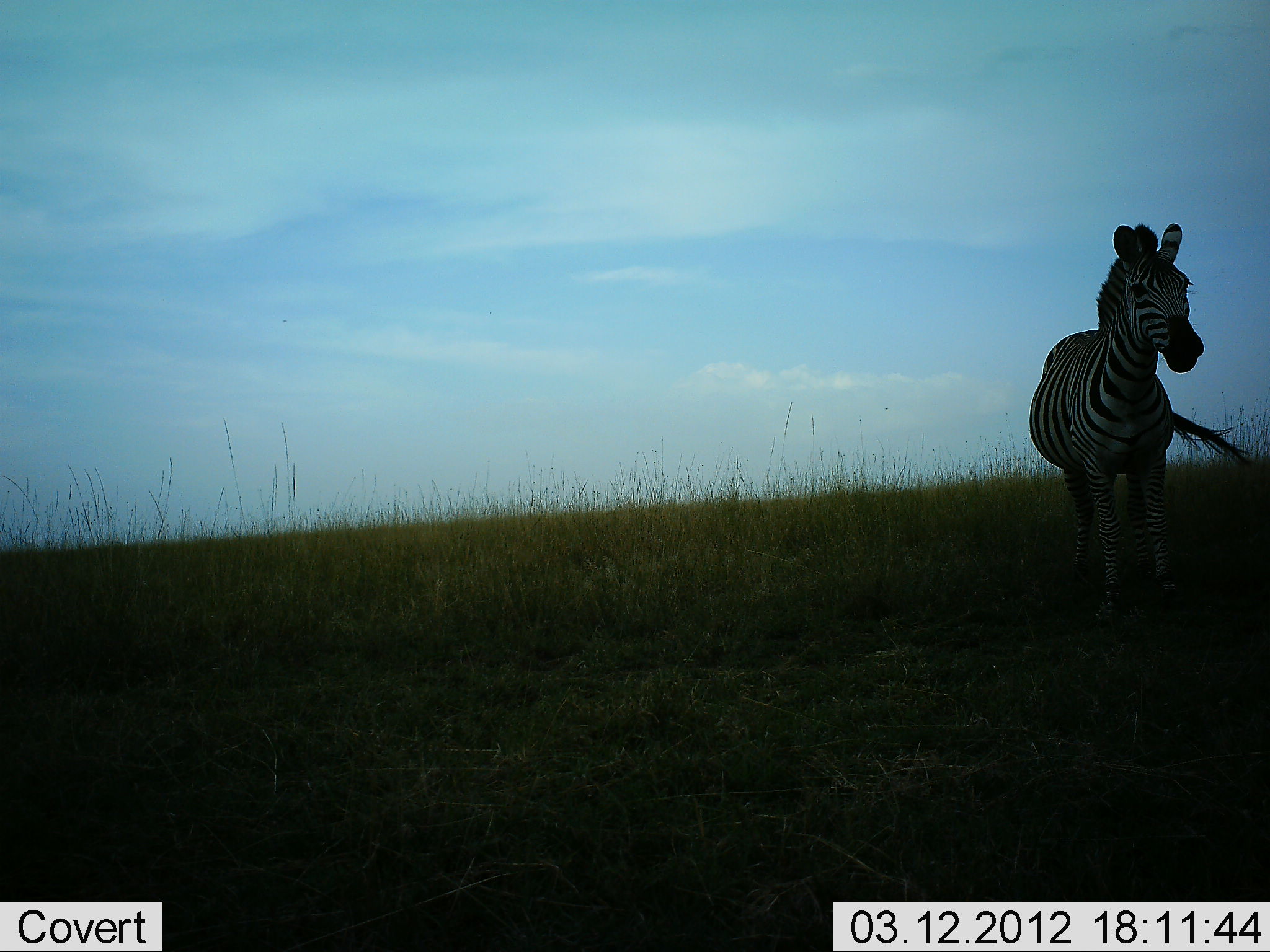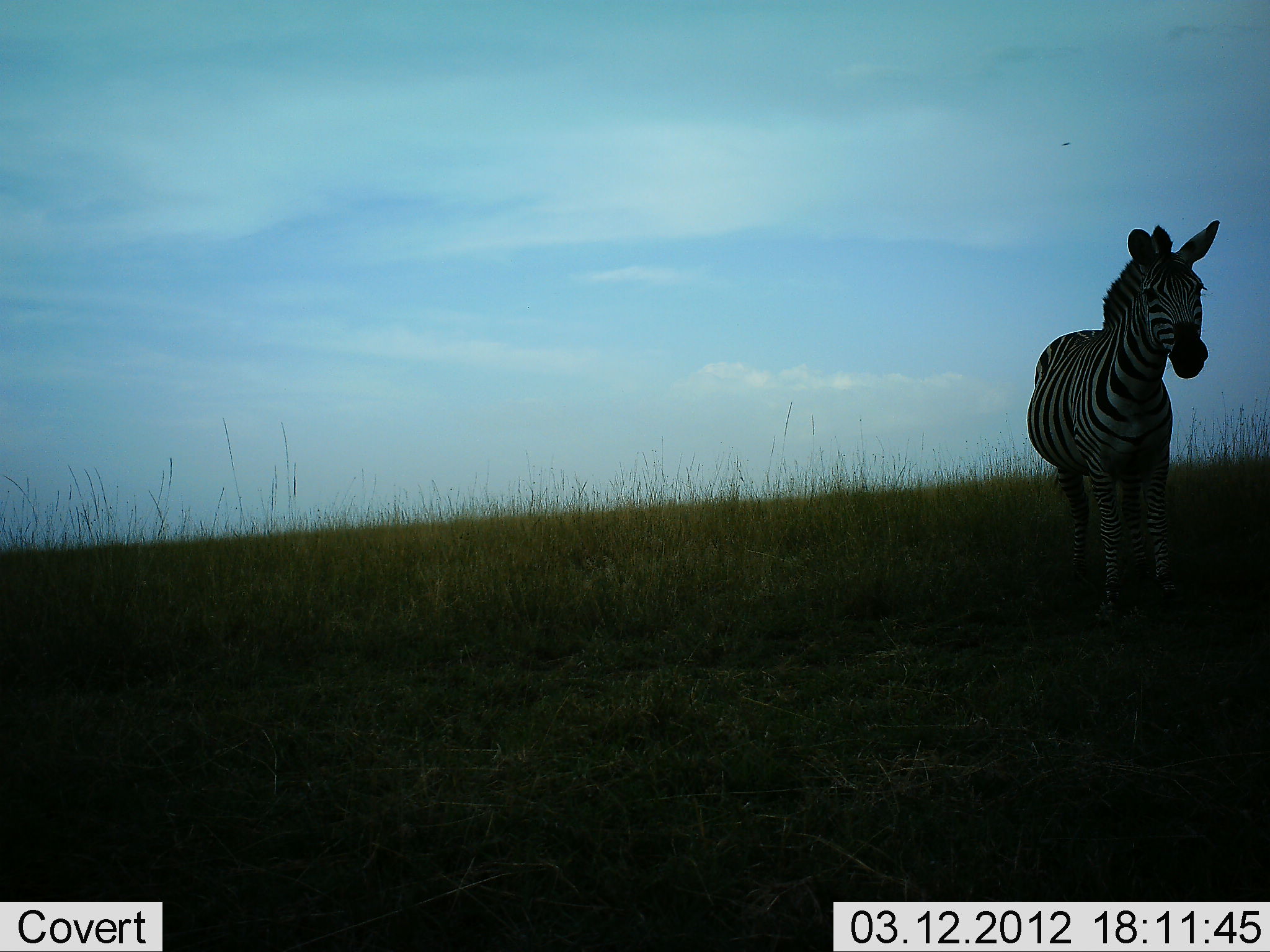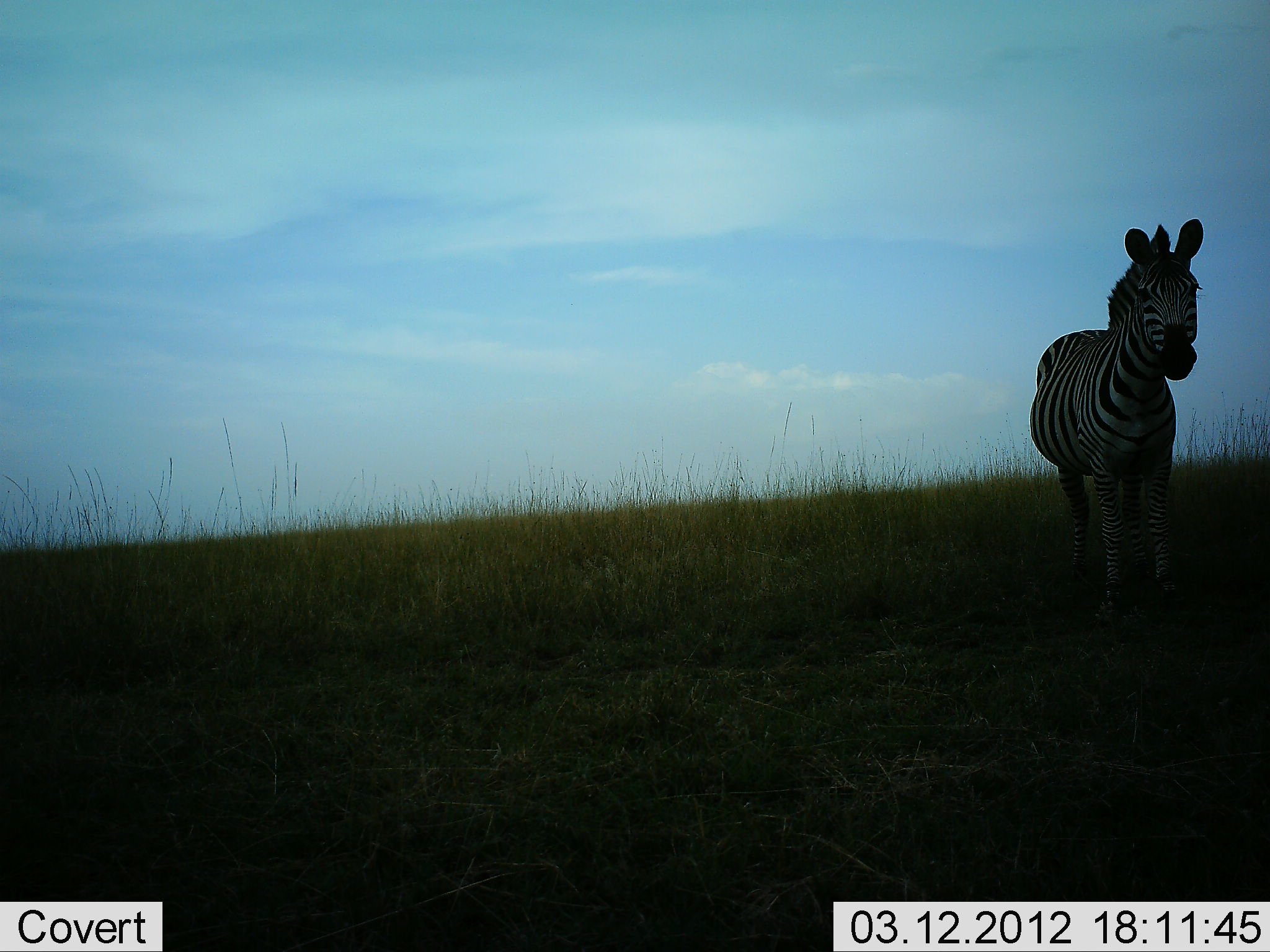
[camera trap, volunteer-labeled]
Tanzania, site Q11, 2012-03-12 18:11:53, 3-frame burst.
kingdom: Animalia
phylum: Chordata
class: Mammalia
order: Perissodactyla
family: Equidae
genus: Equus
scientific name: Equus quagga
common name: plains zebra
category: zebra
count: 1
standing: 91%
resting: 5%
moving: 5%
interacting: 0%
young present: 0%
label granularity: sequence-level